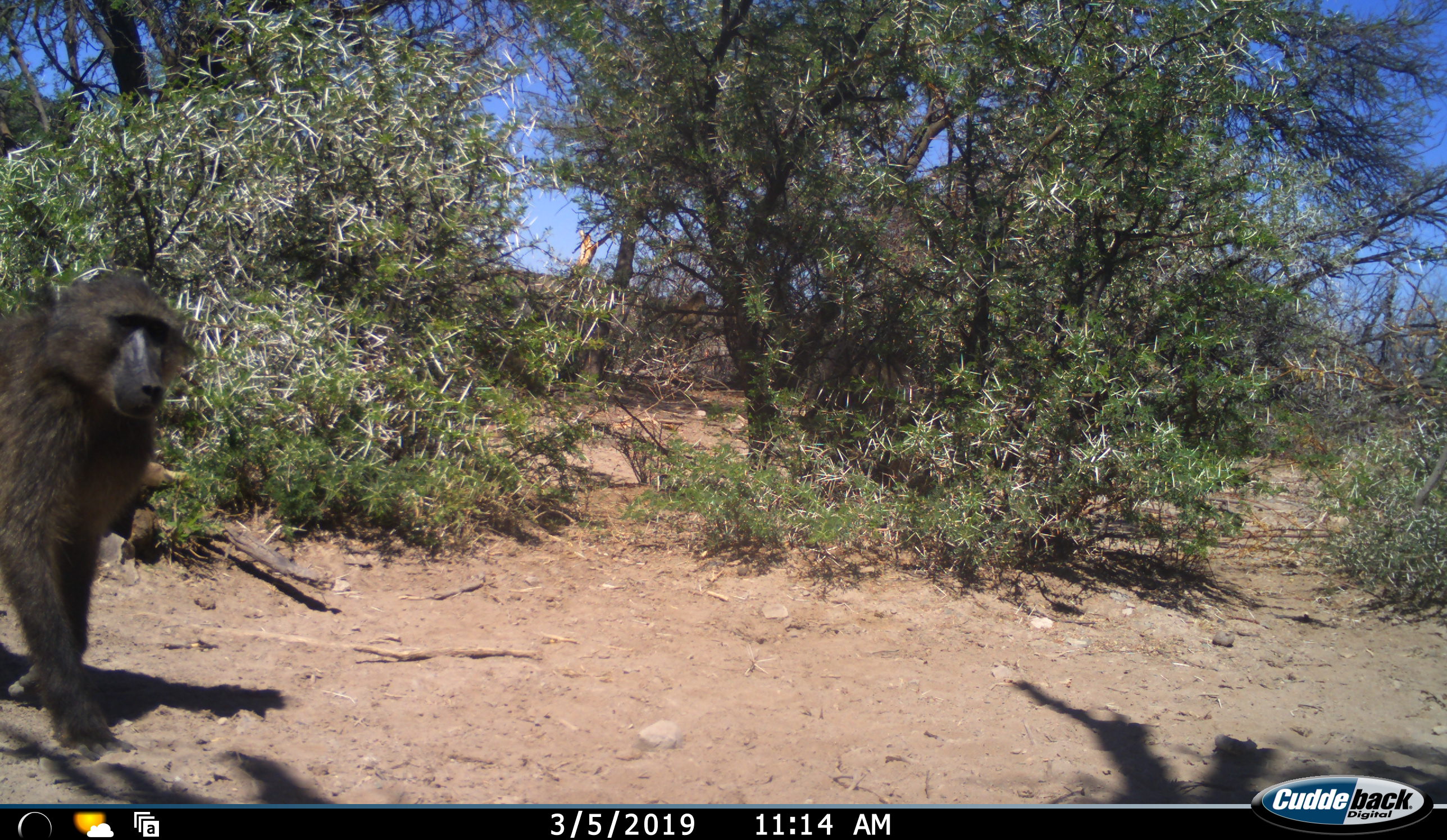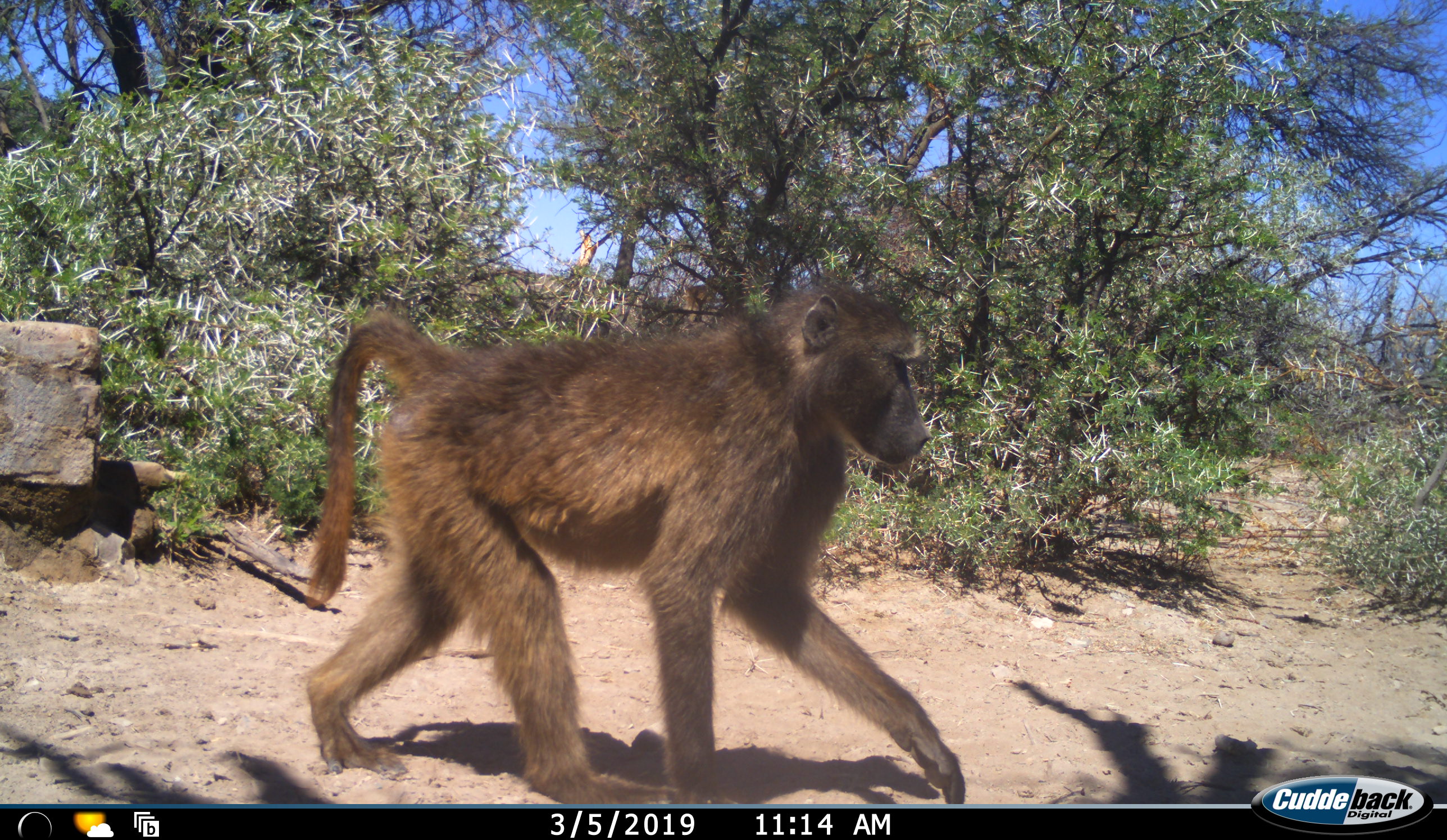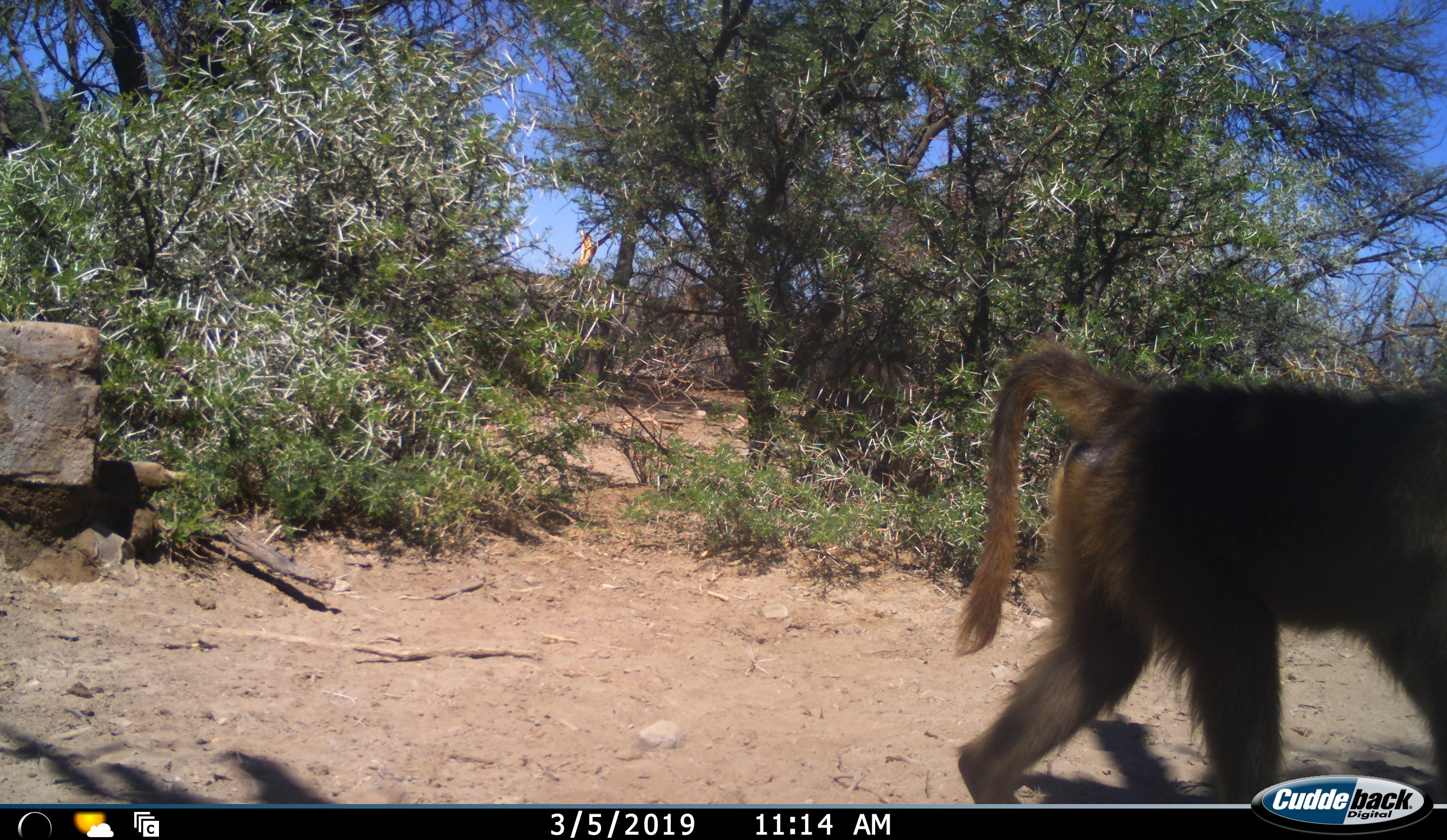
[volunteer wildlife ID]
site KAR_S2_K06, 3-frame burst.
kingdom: Animalia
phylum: Chordata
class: Mammalia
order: Primates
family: Cercopithecidae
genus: Papio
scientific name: Papio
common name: baboon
Baboon (Papio), count 1. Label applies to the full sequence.